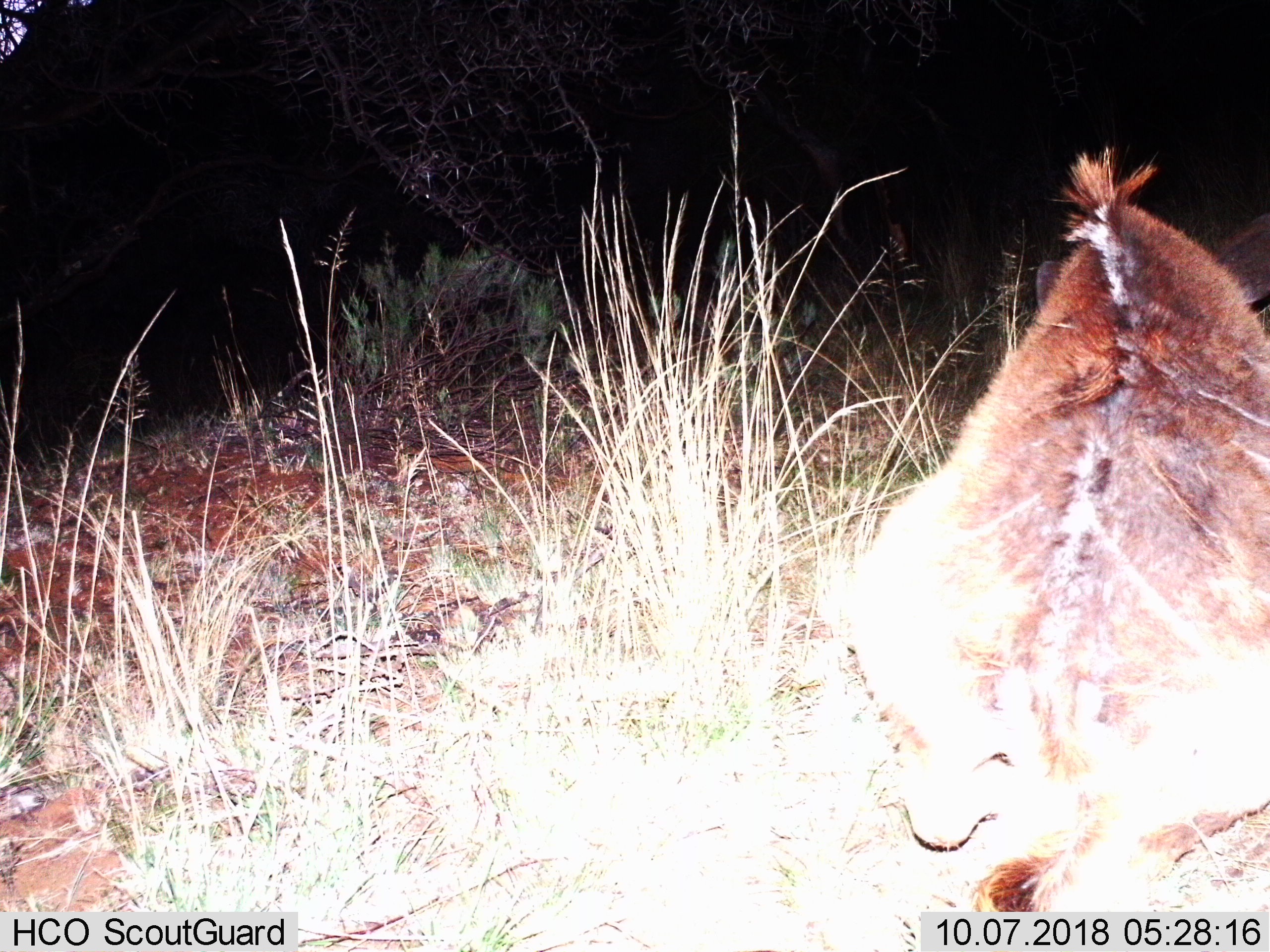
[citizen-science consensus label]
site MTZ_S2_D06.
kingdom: Animalia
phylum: Chordata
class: Mammalia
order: Artiodactyla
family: Bovidae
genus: Tragelaphus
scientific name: Tragelaphus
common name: kudu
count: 1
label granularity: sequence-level